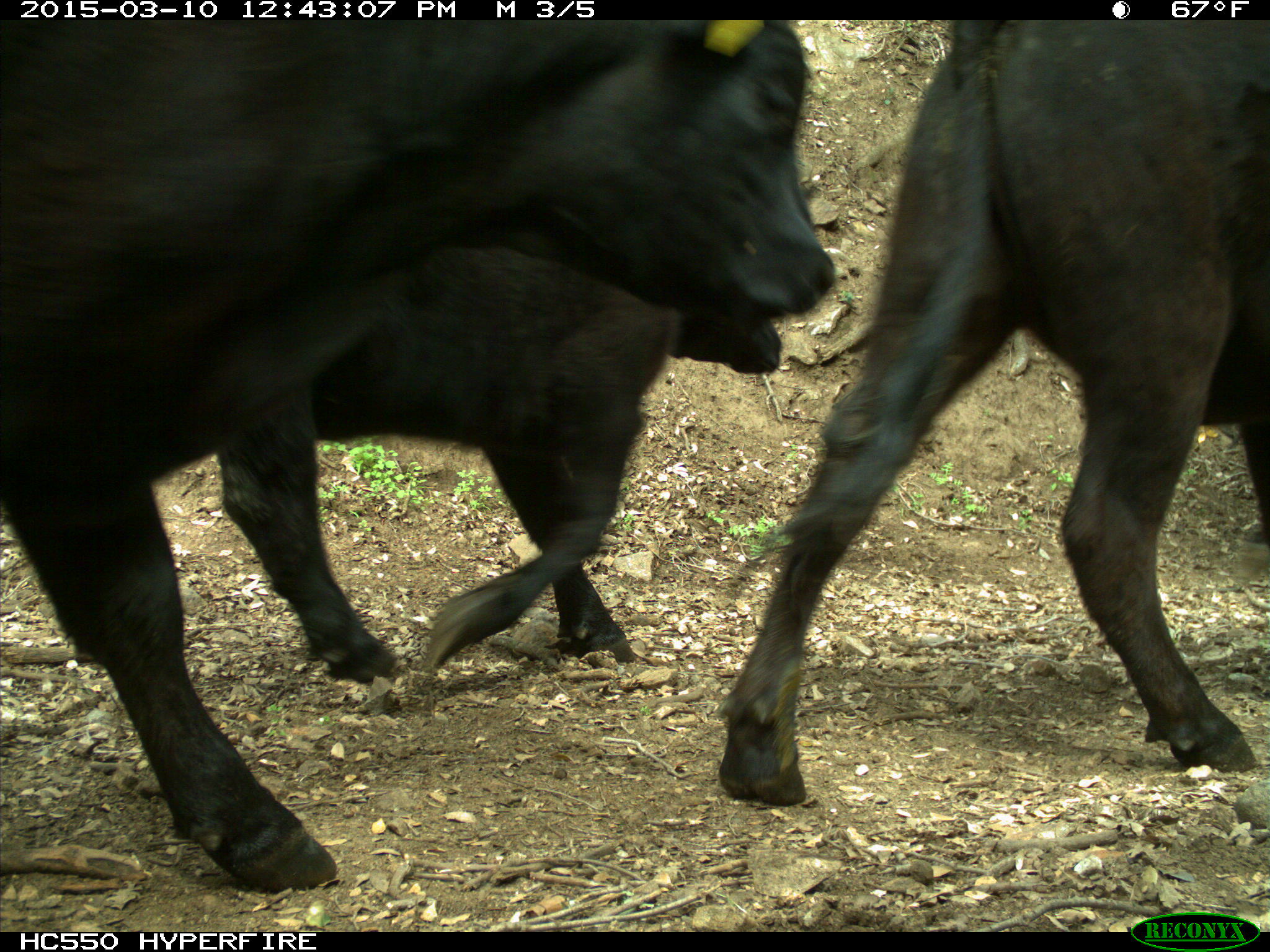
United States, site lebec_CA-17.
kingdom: Animalia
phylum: Chordata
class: Mammalia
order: Artiodactyla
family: Bovidae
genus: Bos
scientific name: Bos taurus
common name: domestic cow